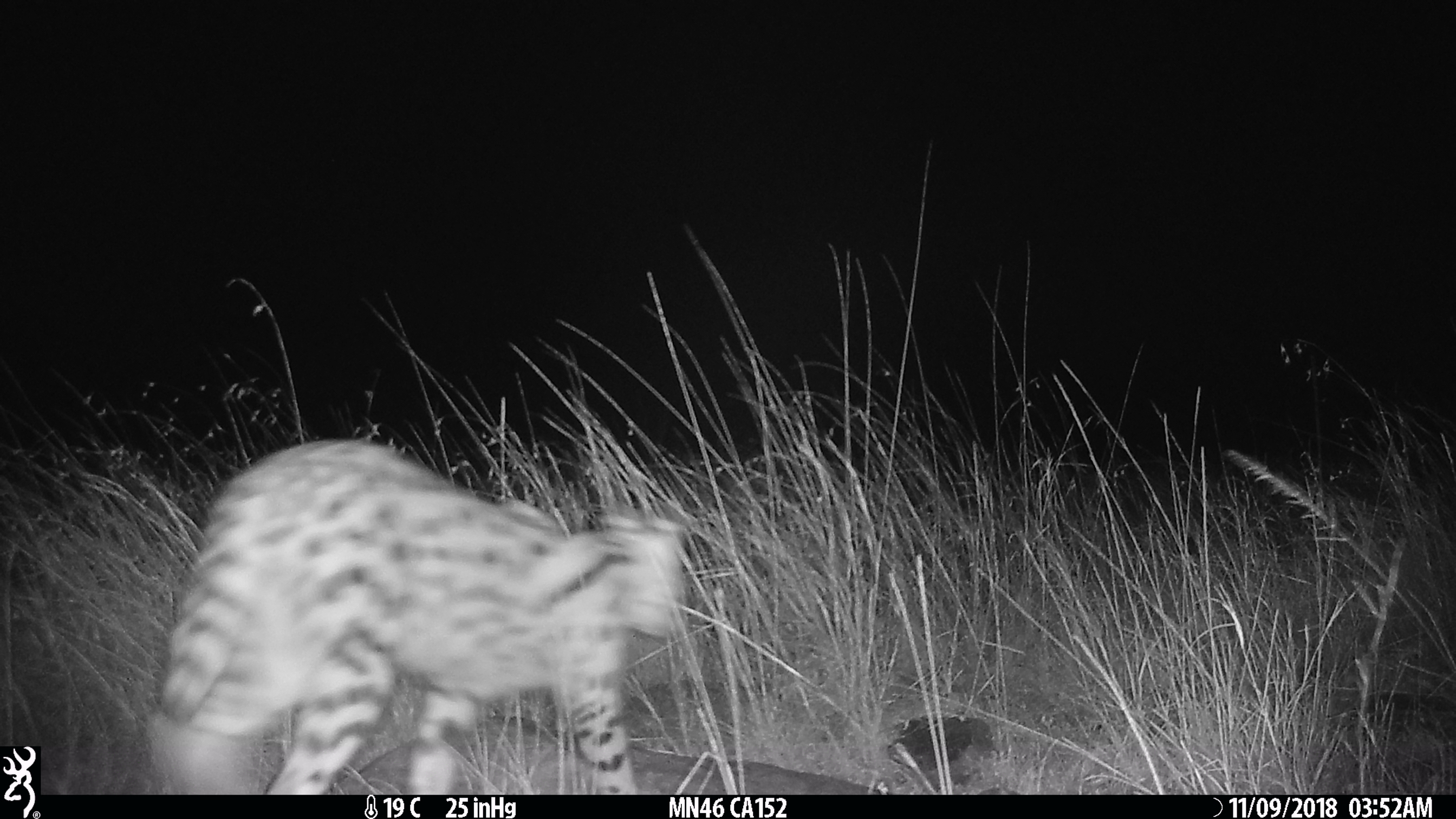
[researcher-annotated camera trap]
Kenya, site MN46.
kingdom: Animalia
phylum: Chordata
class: Mammalia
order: Carnivora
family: Felidae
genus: Leptailurus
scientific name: Leptailurus serval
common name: serval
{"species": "serval (Leptailurus serval)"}